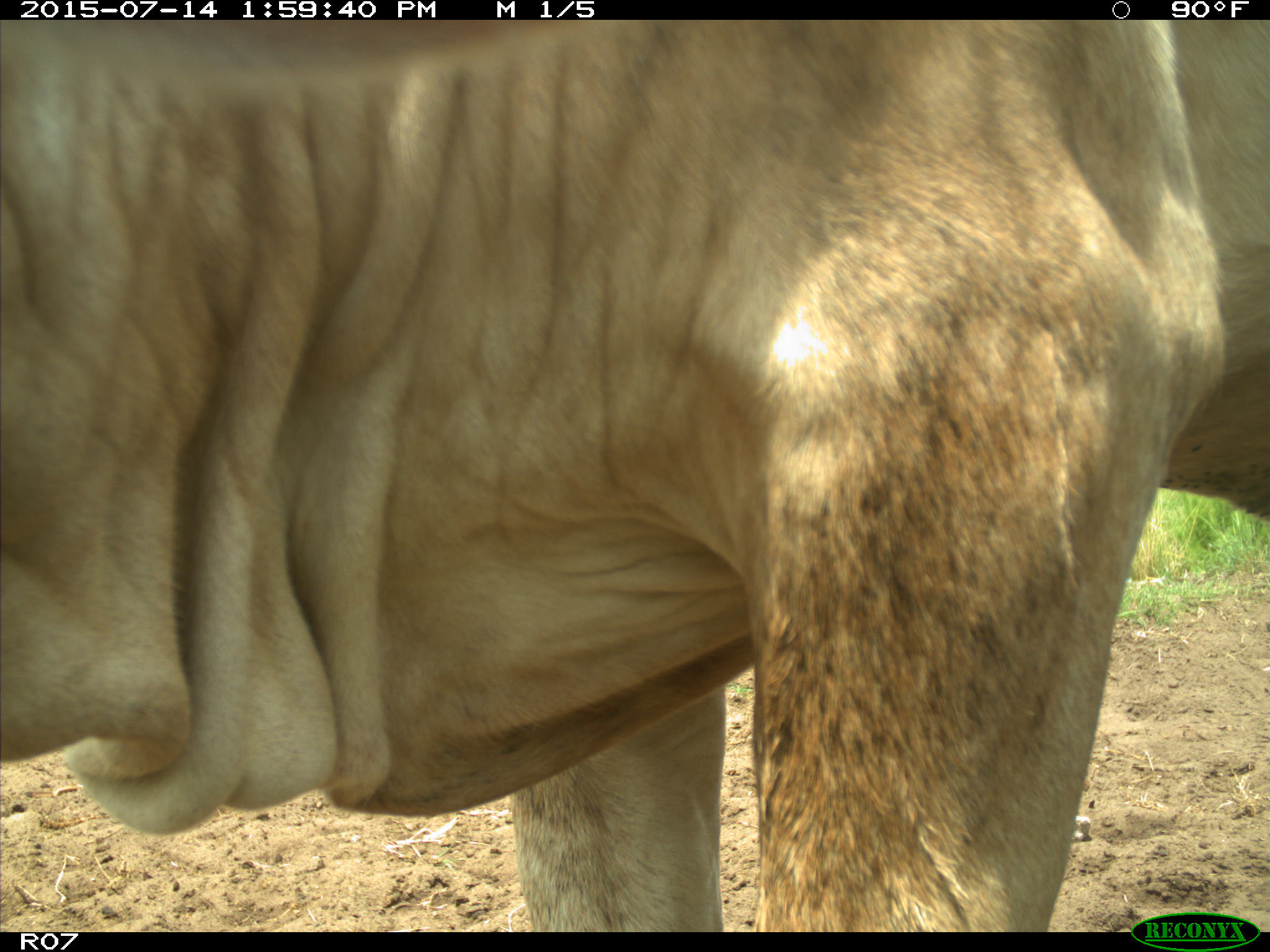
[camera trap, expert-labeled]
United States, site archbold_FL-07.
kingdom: Animalia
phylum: Chordata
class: Mammalia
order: Artiodactyla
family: Bovidae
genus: Bos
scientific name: Bos taurus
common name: domestic cow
Bos taurus (domestic cow).